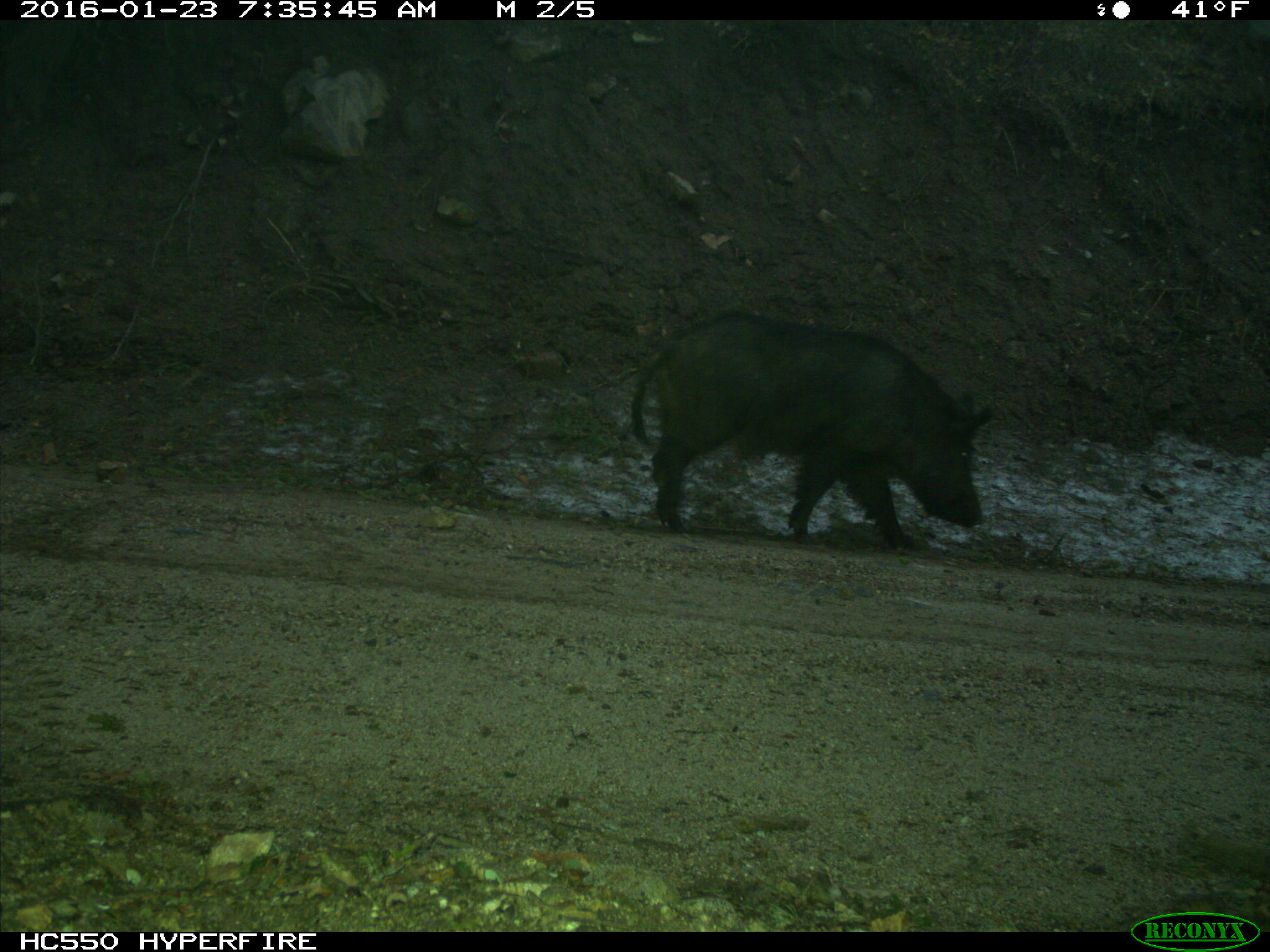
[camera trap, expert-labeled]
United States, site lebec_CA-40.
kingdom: Animalia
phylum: Chordata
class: Mammalia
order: Artiodactyla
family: Suidae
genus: Sus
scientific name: Sus scrofa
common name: wild boar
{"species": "Sus scrofa (wild boar)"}